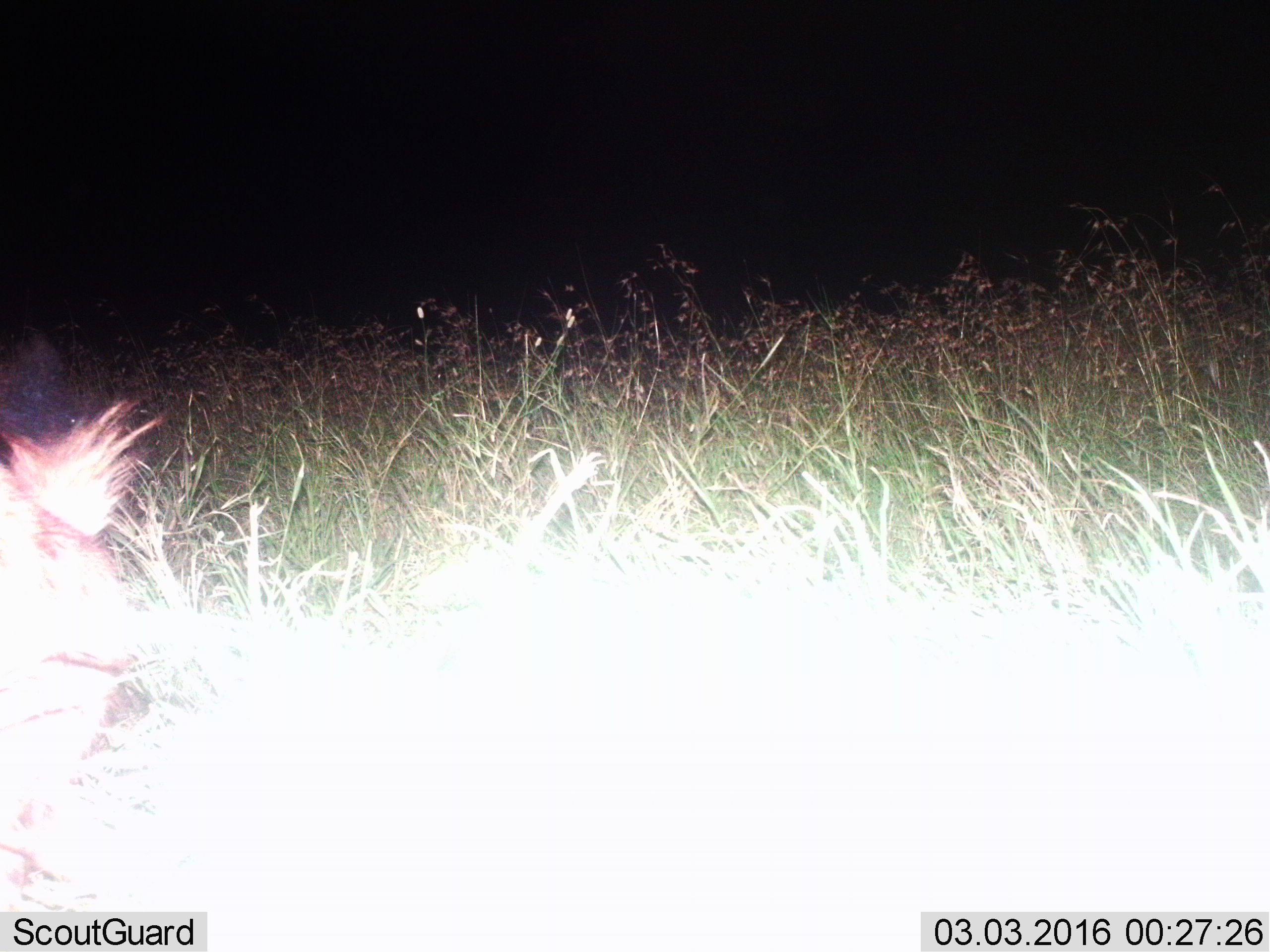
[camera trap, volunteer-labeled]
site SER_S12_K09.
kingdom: Animalia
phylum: Chordata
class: Mammalia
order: Carnivora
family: Hyaenidae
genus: Crocuta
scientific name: Crocuta crocuta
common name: spotted hyena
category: hyenaspotted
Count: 1.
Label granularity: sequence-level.